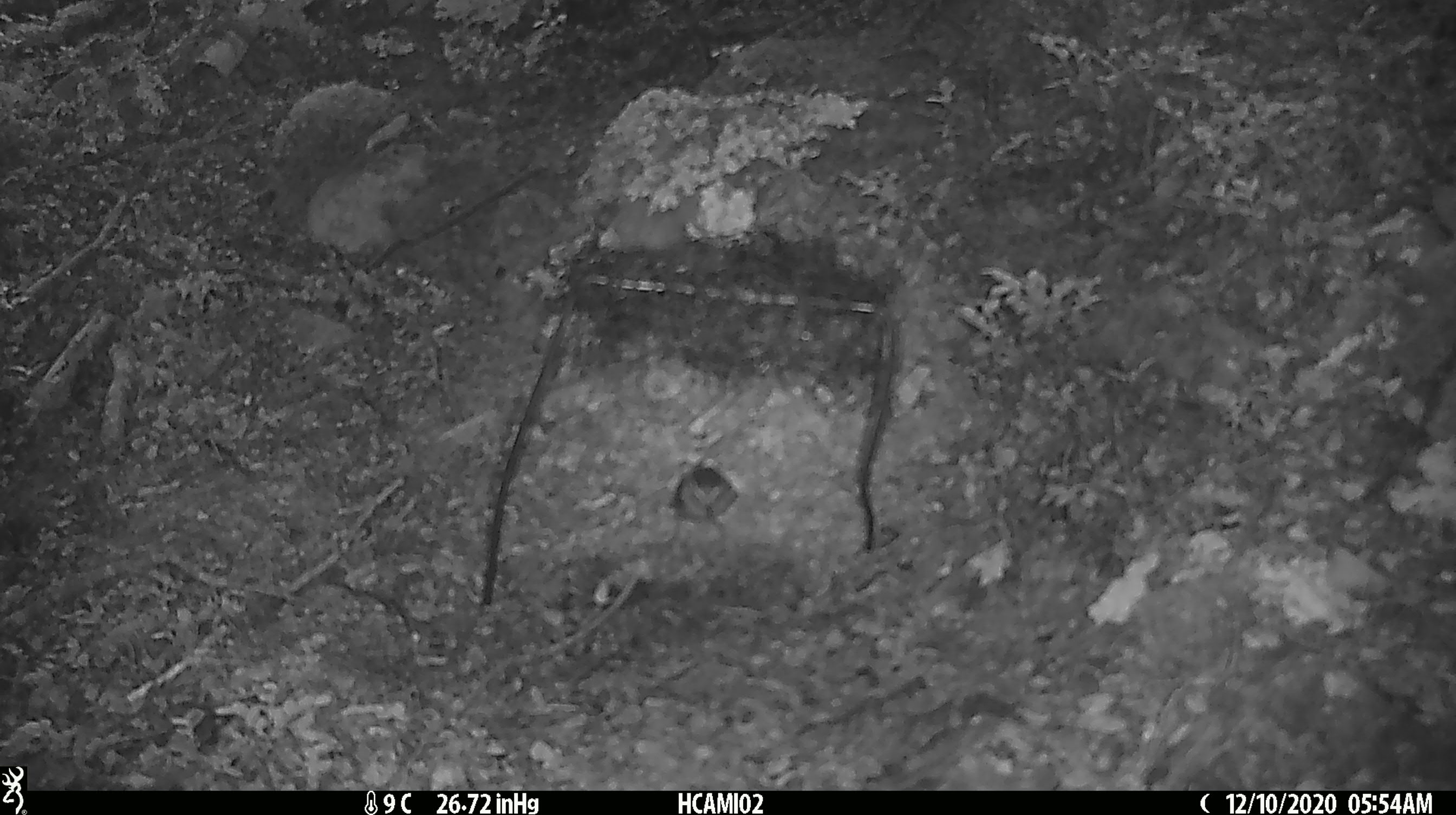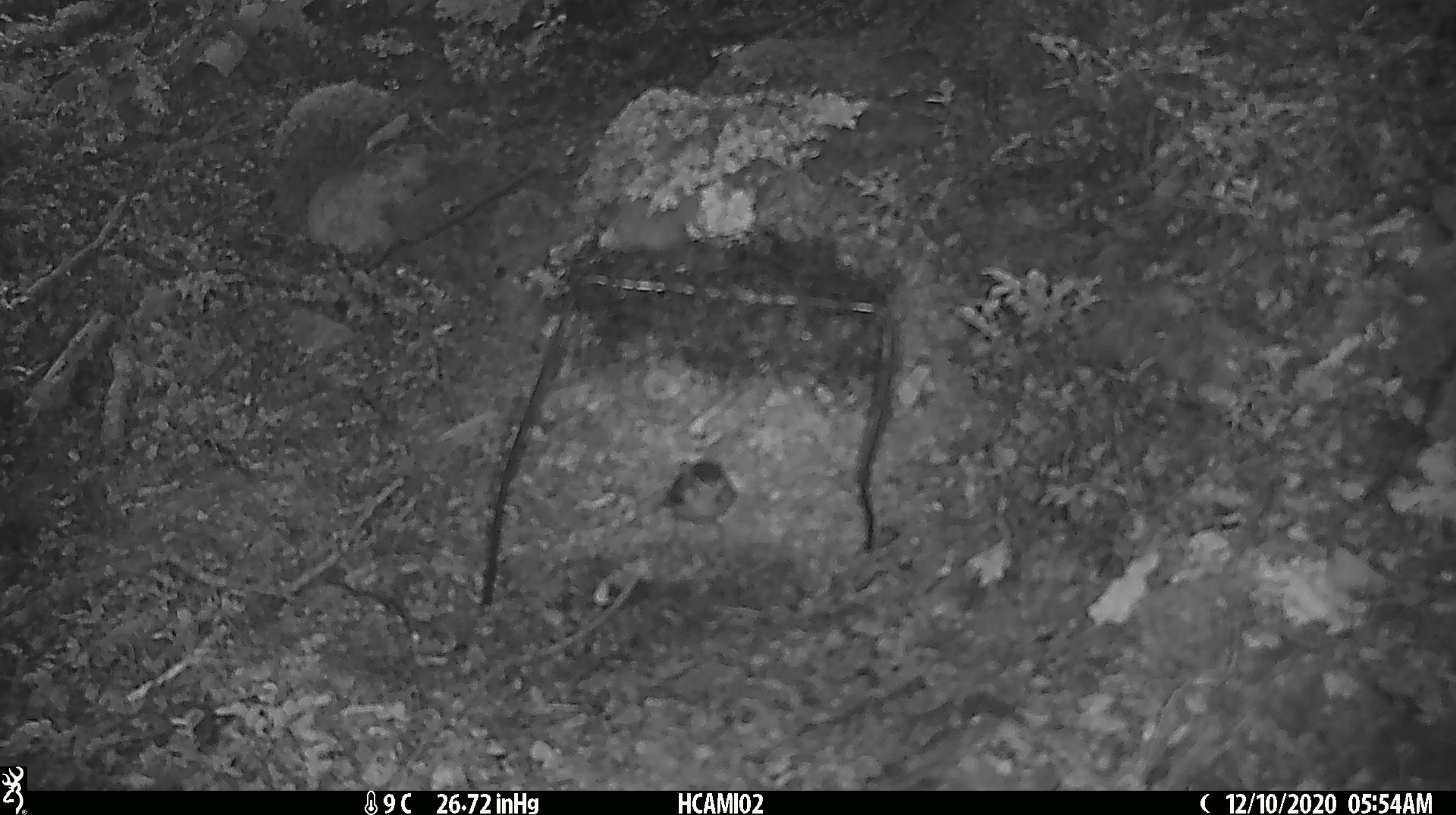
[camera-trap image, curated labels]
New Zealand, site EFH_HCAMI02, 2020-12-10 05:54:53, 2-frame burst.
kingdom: Animalia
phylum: Chordata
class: Aves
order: Passeriformes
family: Acanthisittidae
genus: Acanthisitta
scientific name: Acanthisitta chloris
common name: rifleman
Rifleman (Acanthisitta chloris).